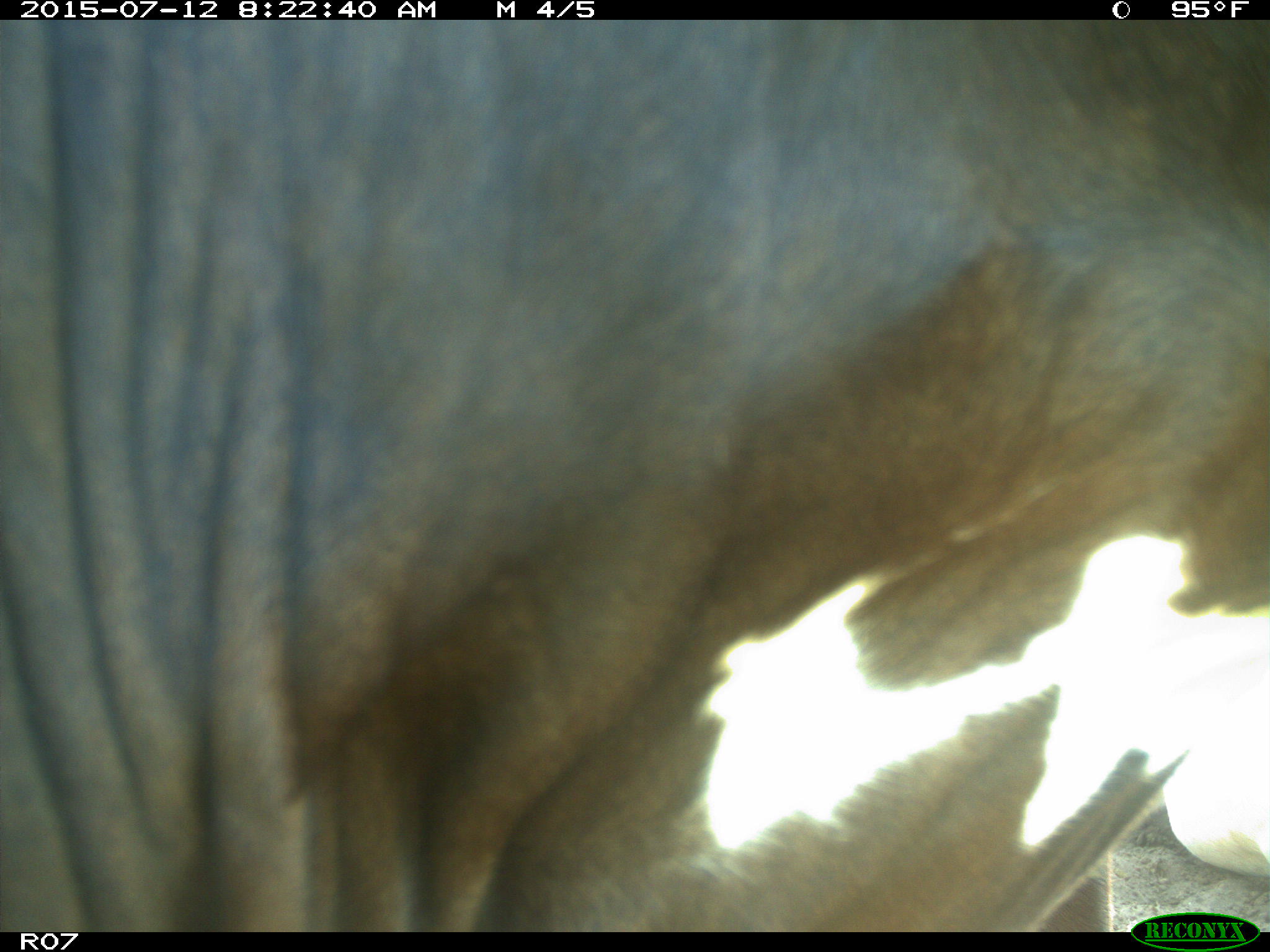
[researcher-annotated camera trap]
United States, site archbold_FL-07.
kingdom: Animalia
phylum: Chordata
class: Mammalia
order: Artiodactyla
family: Bovidae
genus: Bos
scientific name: Bos taurus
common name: domestic cow